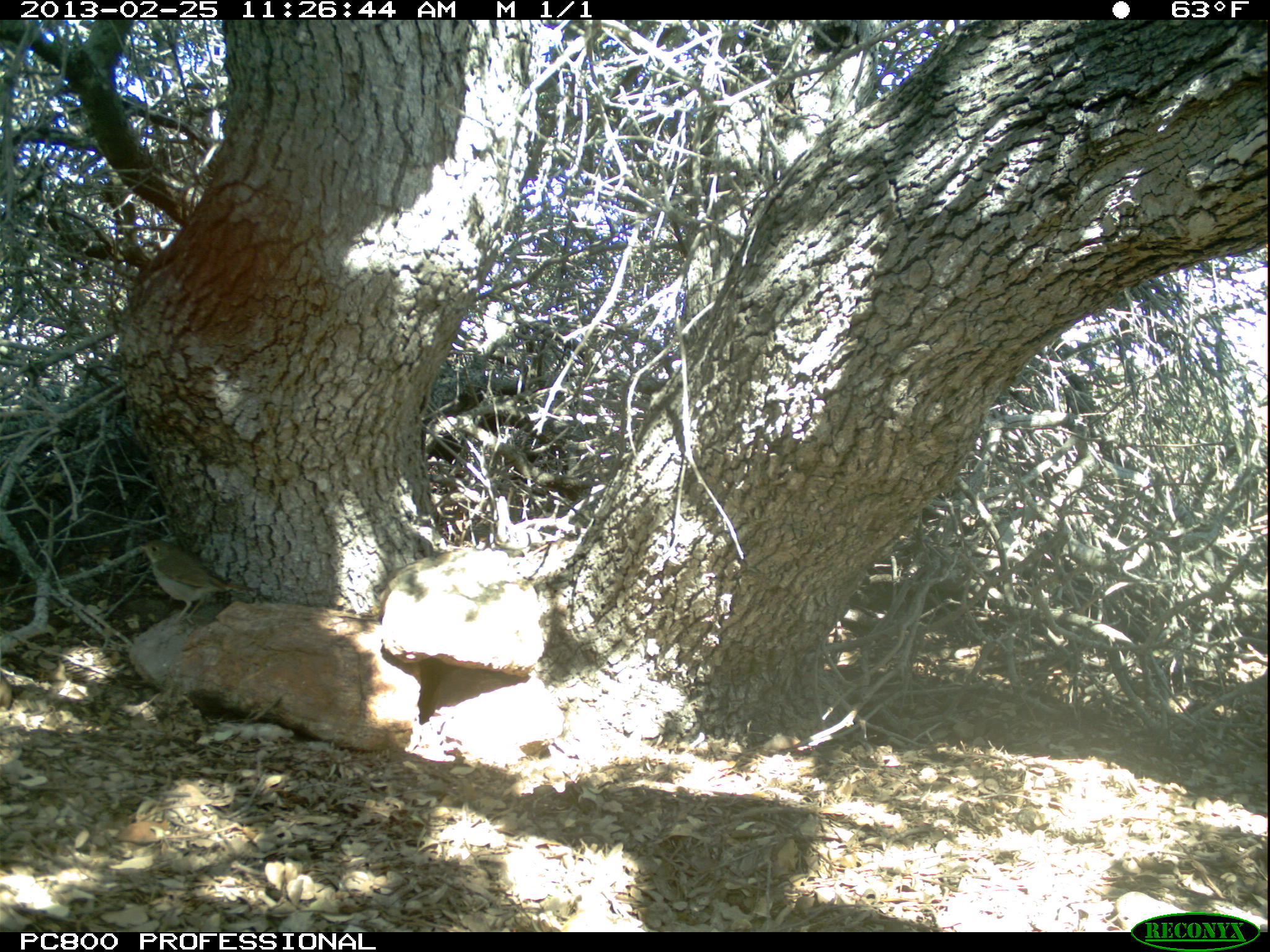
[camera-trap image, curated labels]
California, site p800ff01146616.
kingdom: Animalia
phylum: Chordata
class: Aves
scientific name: Aves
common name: bird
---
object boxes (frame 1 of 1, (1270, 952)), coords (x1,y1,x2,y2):
bird: (136,540,258,626)